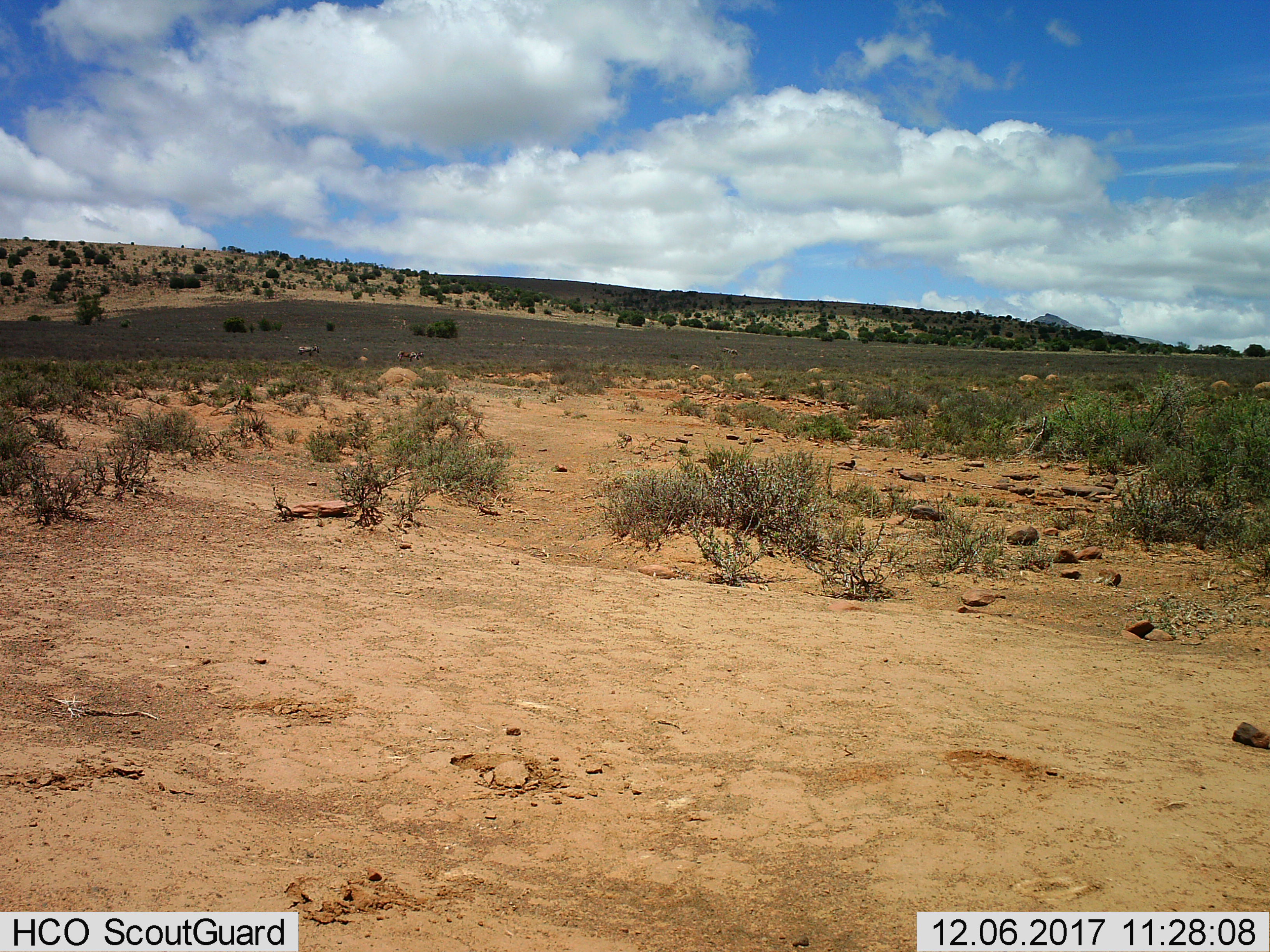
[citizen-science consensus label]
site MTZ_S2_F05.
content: unidentified animal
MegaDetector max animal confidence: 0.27